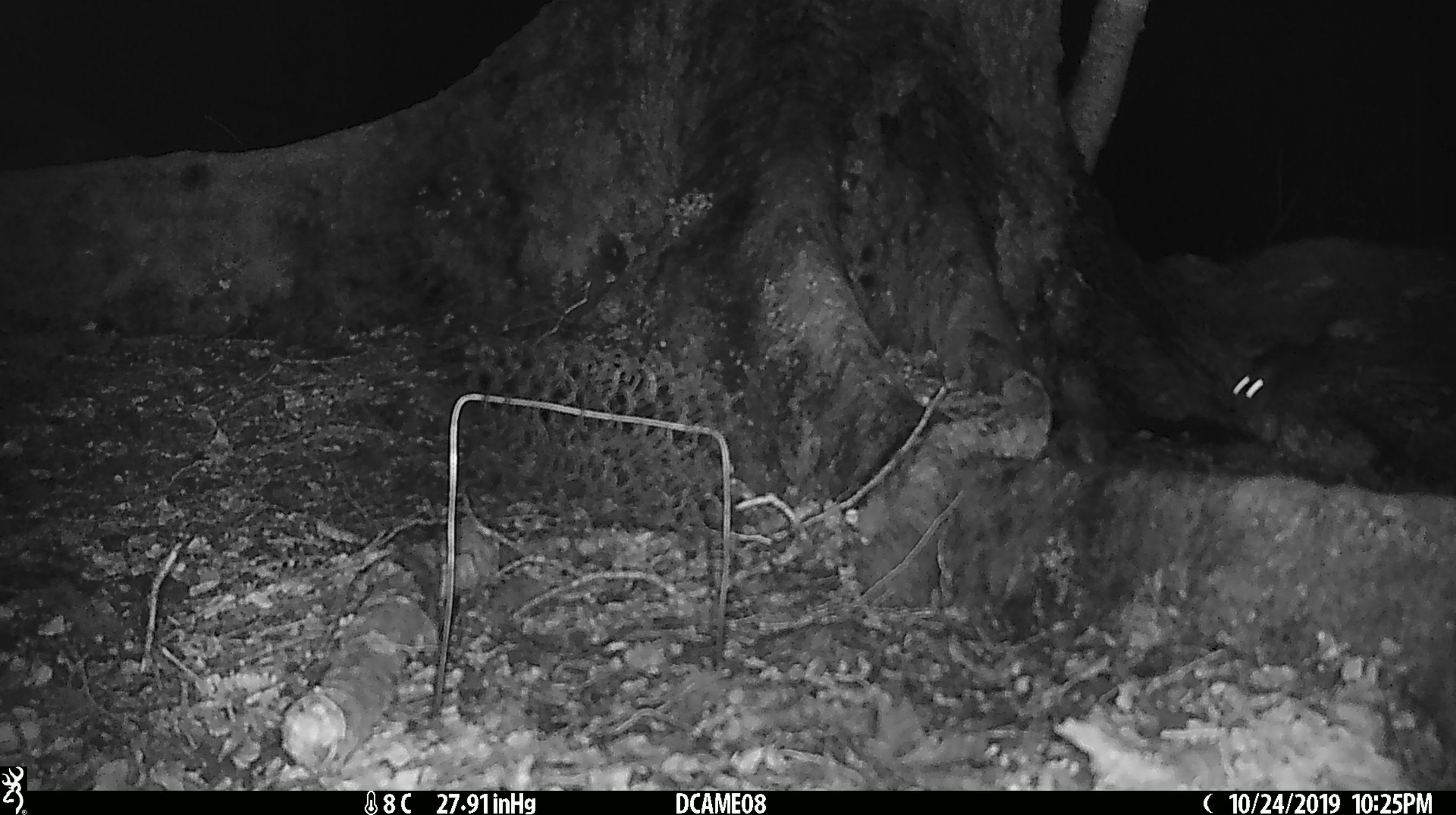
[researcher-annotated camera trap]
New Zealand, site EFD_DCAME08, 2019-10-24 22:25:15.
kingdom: Animalia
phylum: Chordata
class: Mammalia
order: Rodentia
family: Muridae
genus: Rattus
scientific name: Rattus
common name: rat